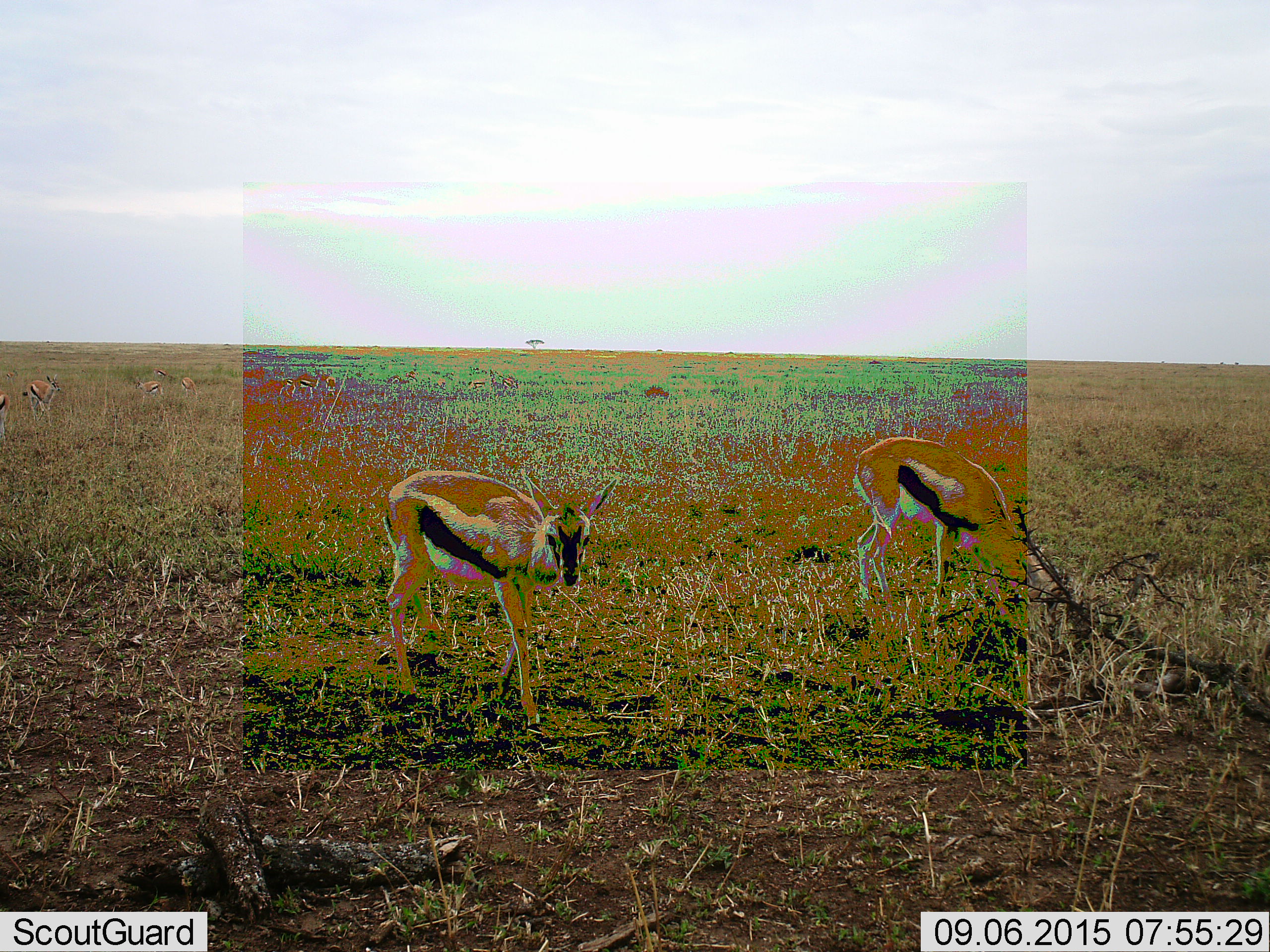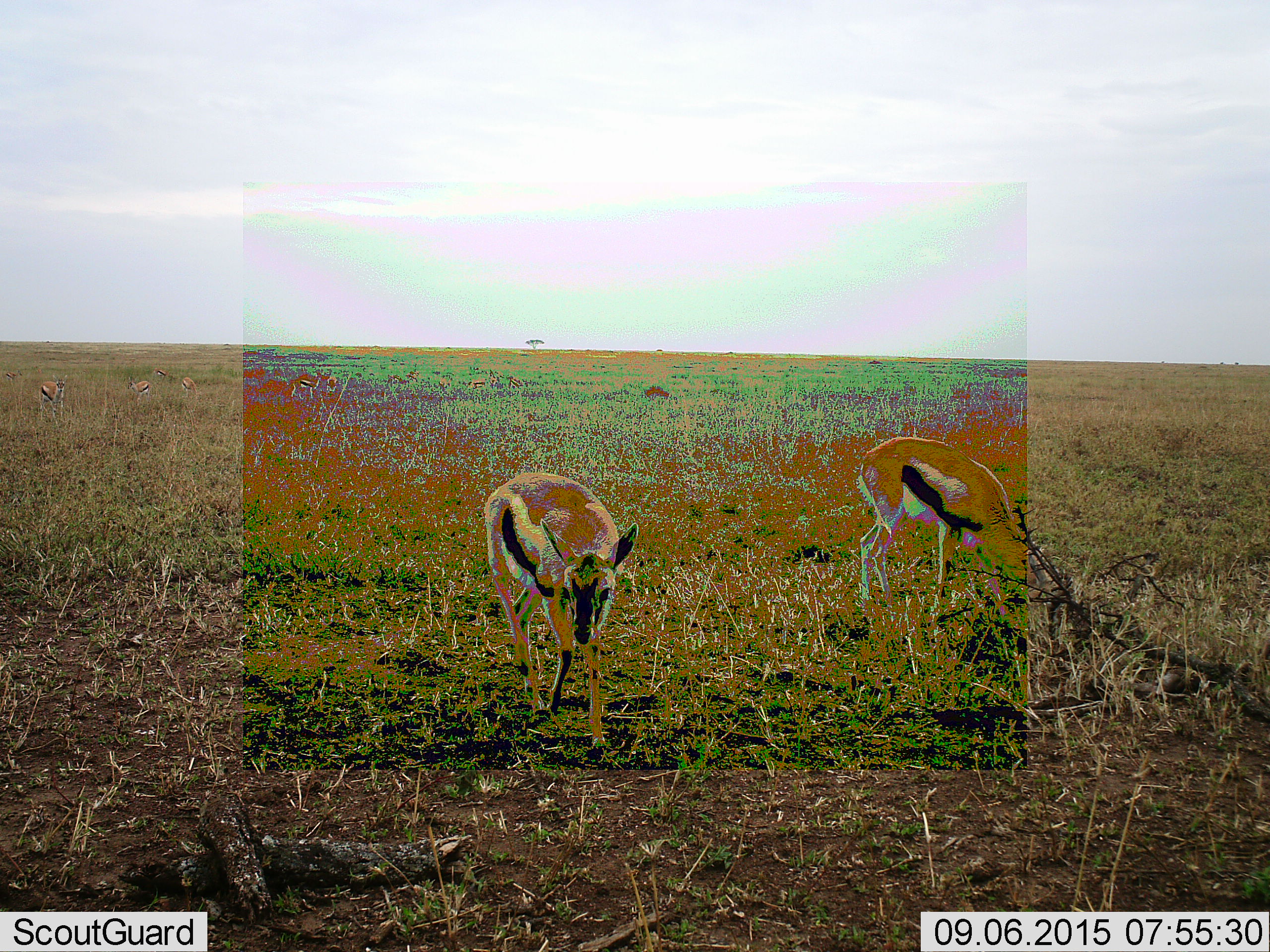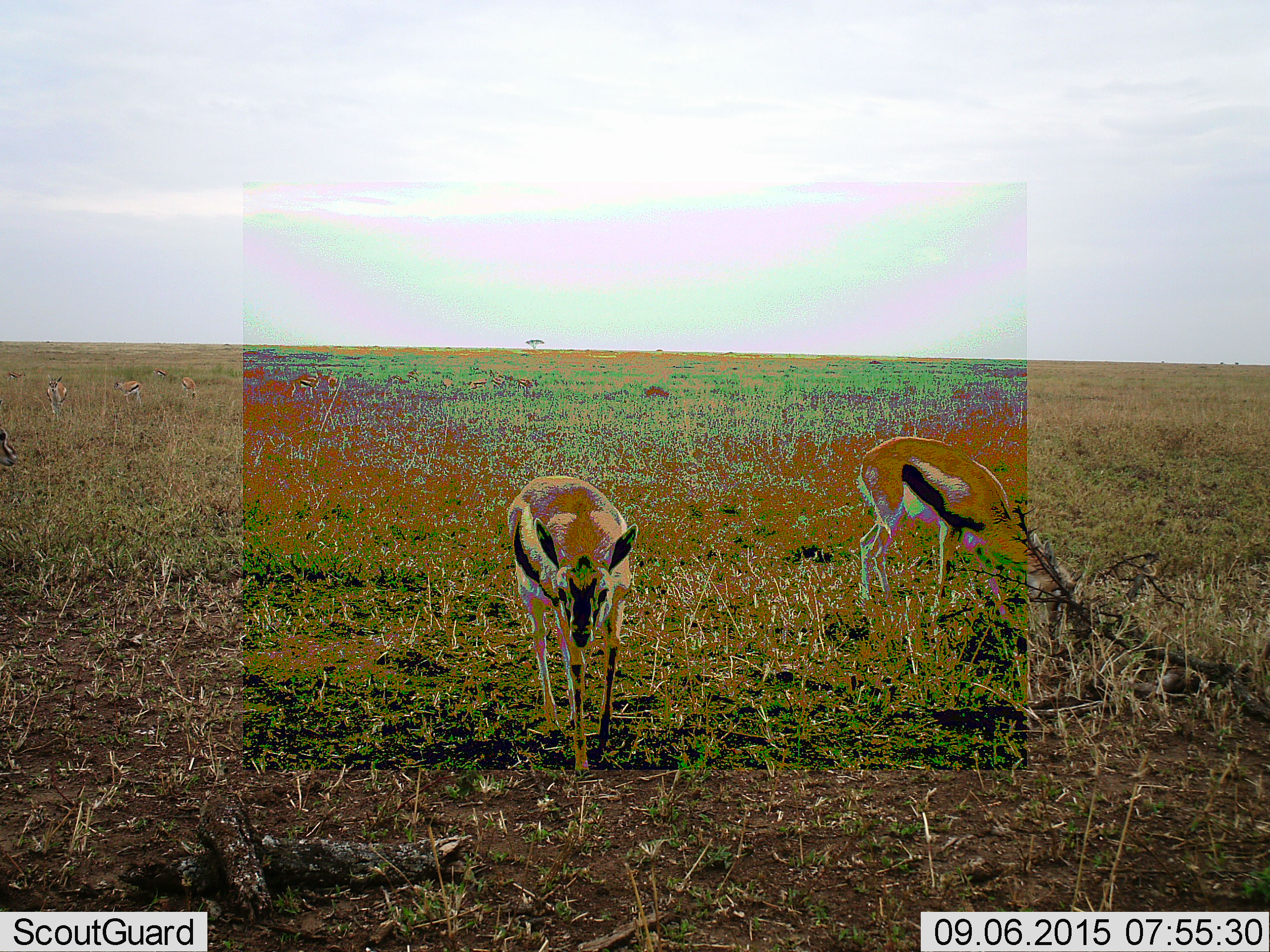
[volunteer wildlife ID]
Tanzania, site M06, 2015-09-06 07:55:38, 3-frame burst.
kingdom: Animalia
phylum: Chordata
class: Mammalia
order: Artiodactyla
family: Bovidae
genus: Eudorcas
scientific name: Eudorcas thomsonii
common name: thomson's gazelle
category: gazellethomsons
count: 6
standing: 60%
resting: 0%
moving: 80%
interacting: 0%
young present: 20%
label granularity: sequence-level